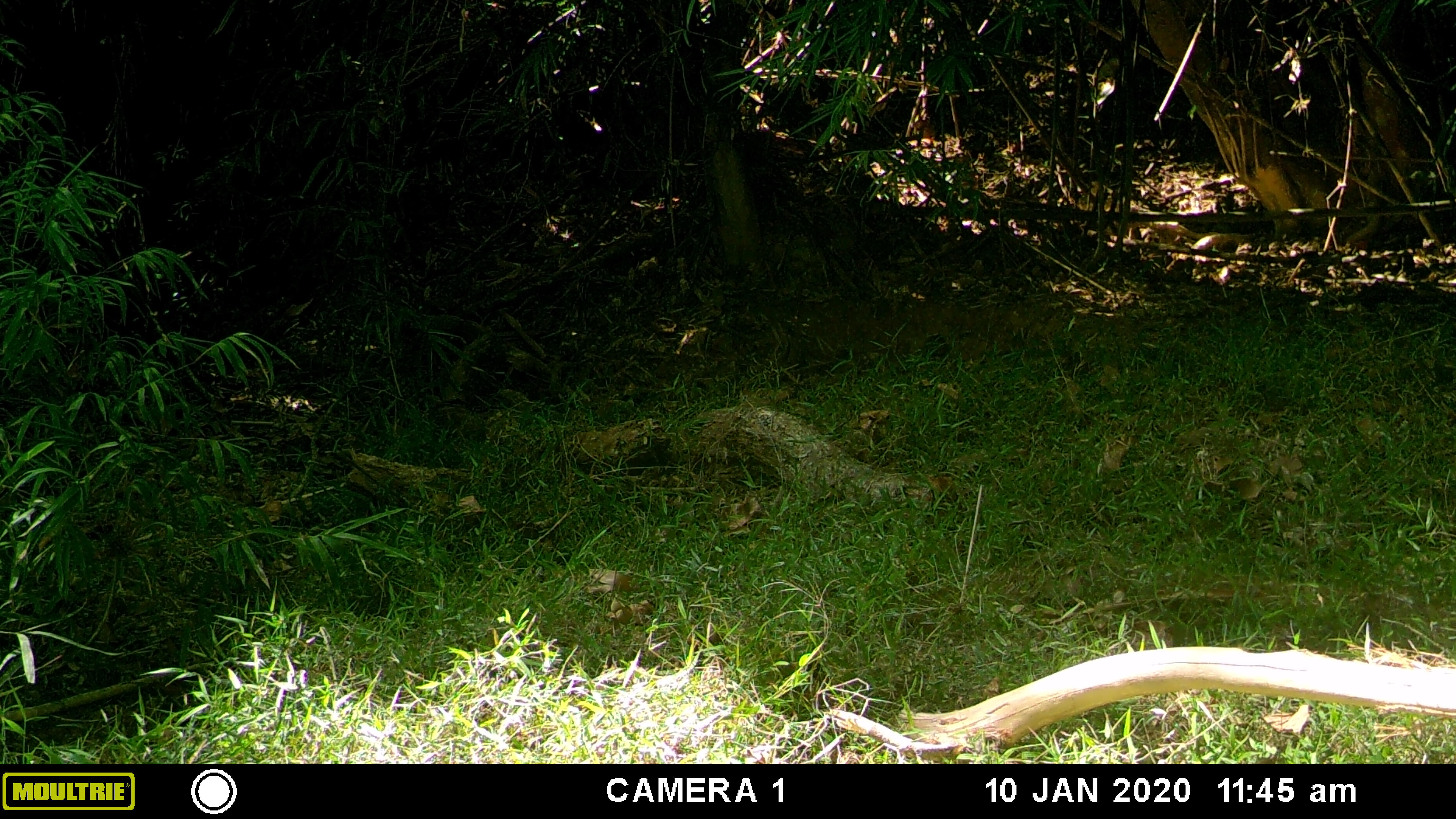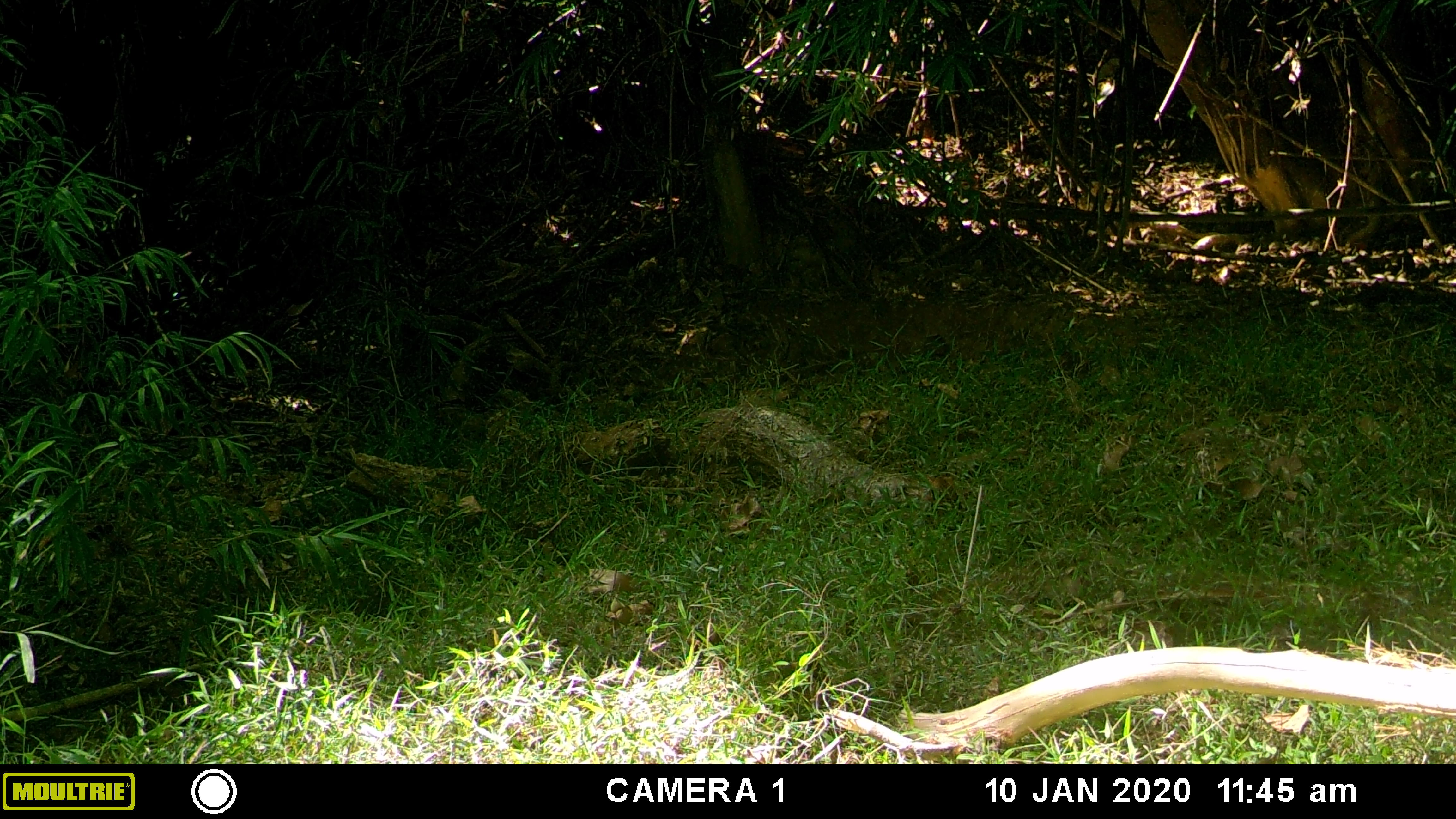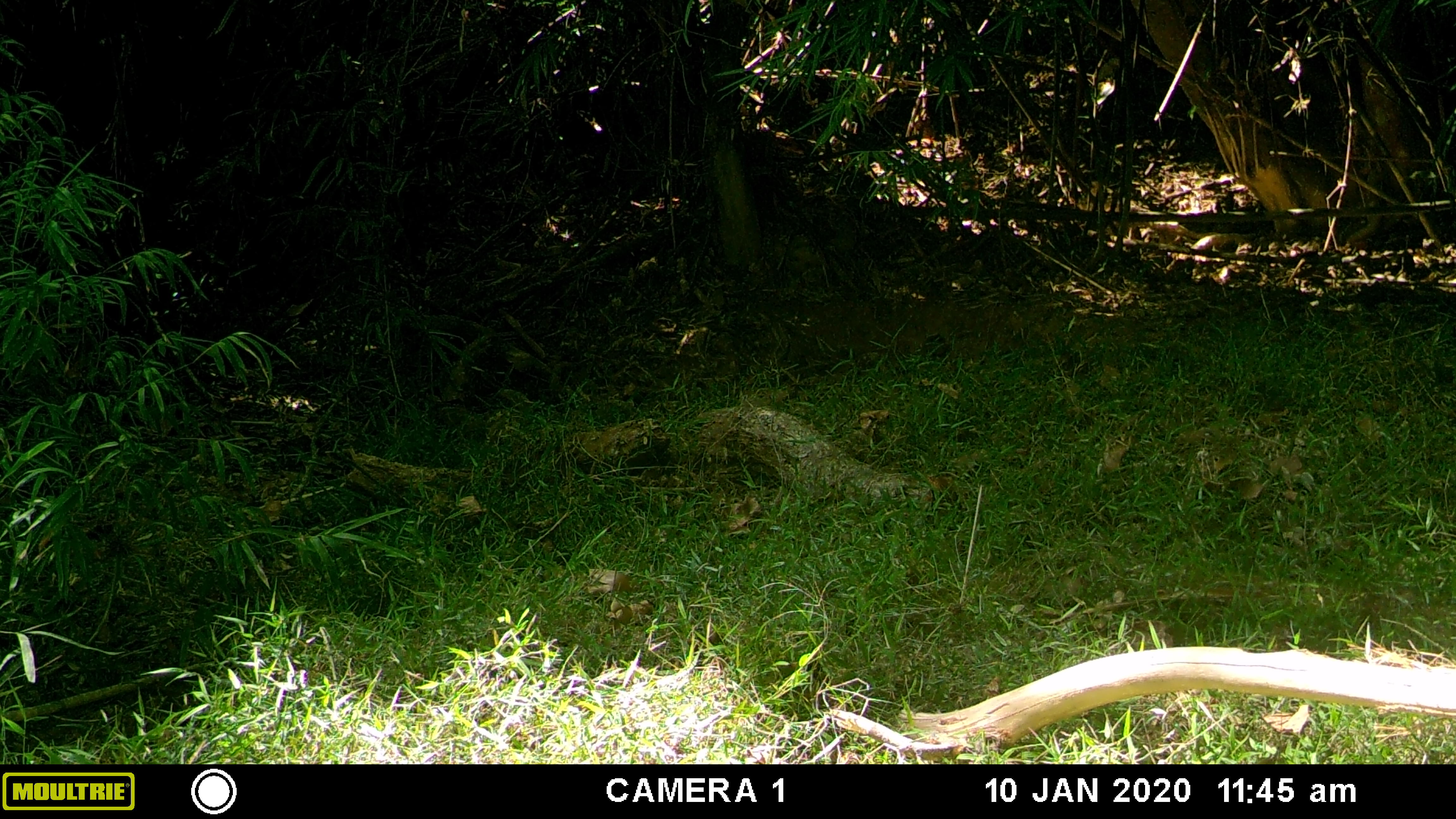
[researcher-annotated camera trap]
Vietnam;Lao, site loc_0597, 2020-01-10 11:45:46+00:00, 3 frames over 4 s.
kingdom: Animalia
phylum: Chordata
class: Mammalia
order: Artiodactyla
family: Suidae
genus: Sus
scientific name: Sus scrofa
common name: eurasian wild pig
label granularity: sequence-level